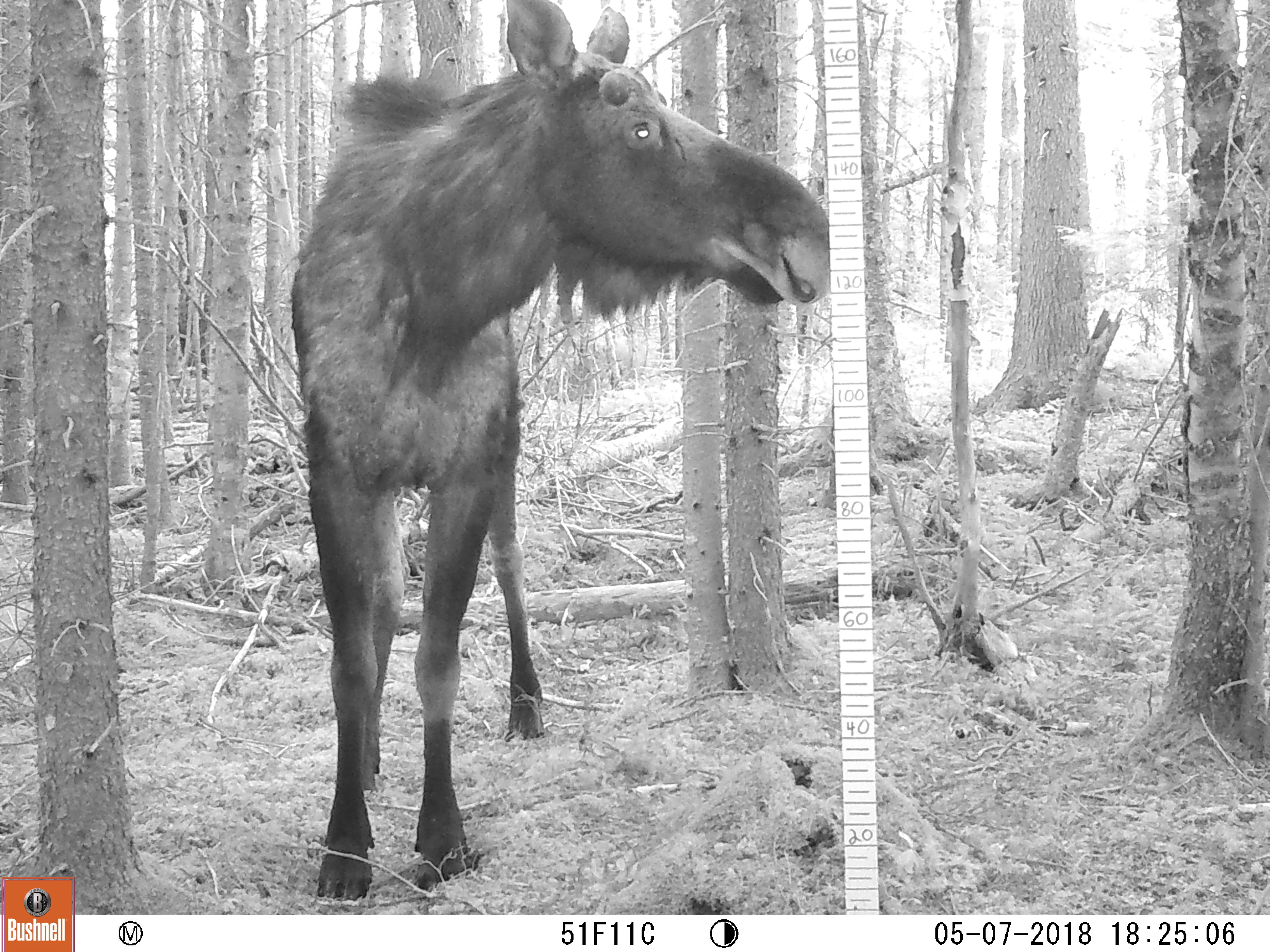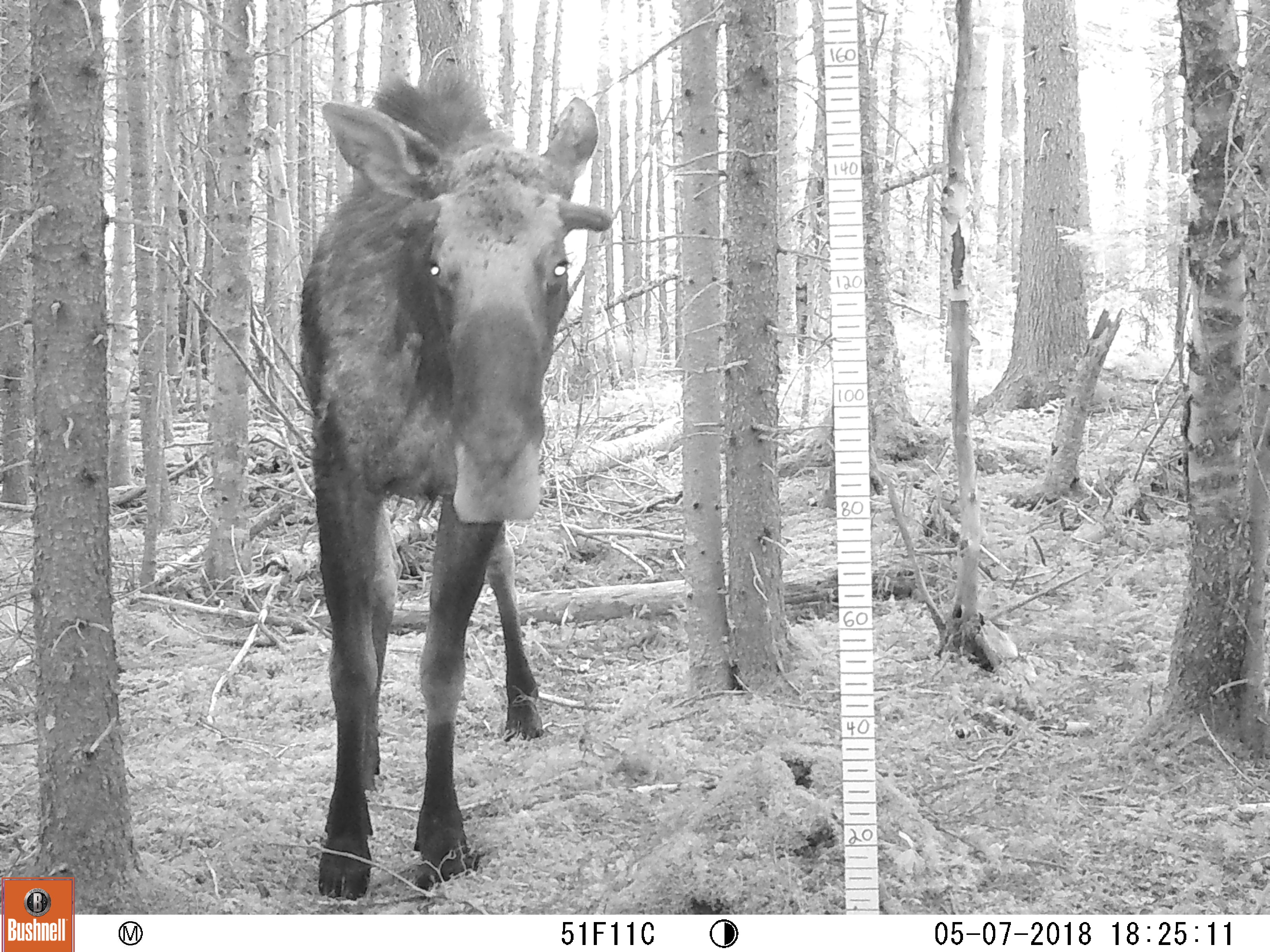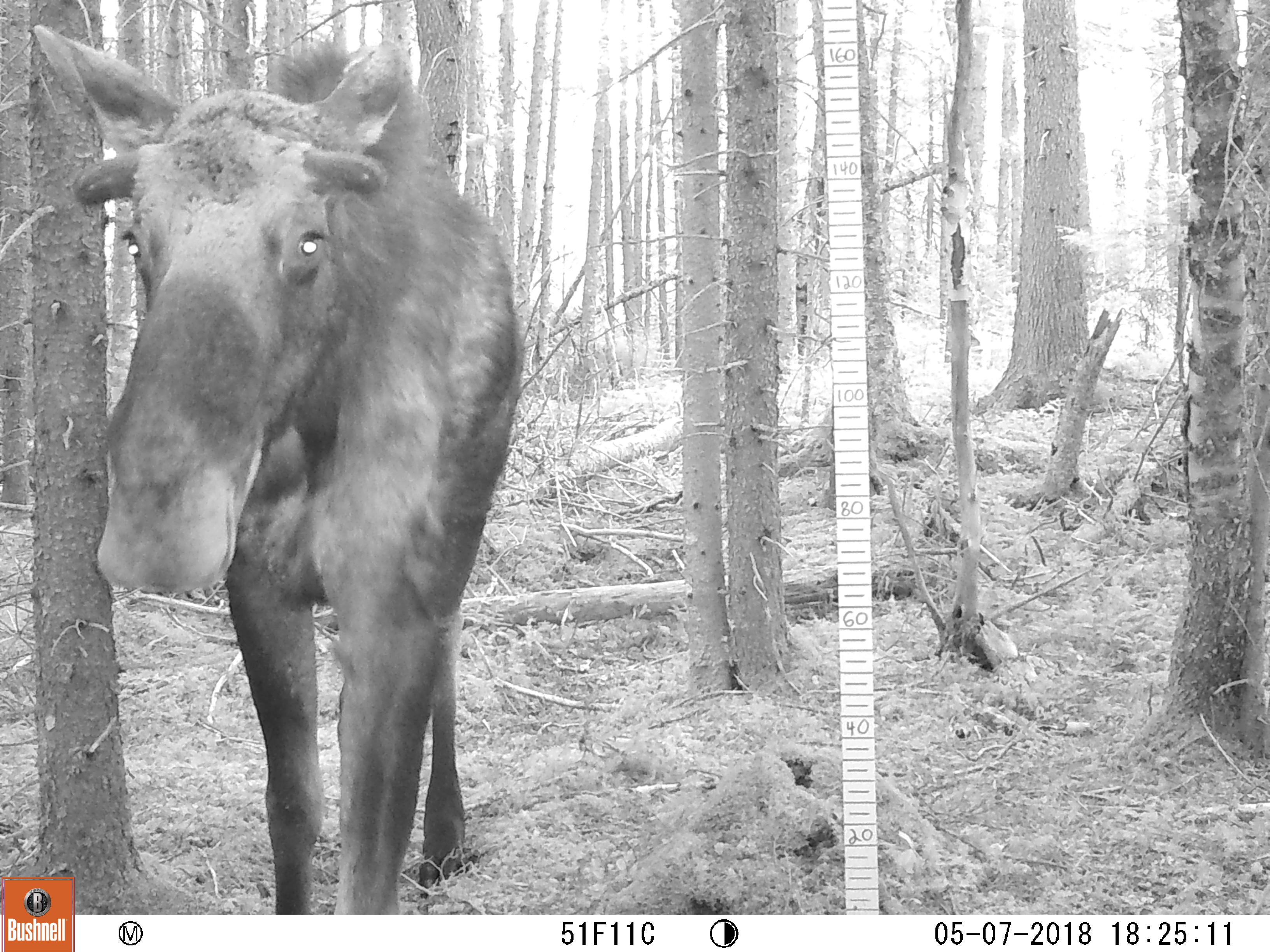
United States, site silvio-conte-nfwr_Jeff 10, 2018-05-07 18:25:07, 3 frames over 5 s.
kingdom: Animalia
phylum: Chordata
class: Mammalia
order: Artiodactyla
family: Cervidae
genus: Alces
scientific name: Alces alces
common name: moose